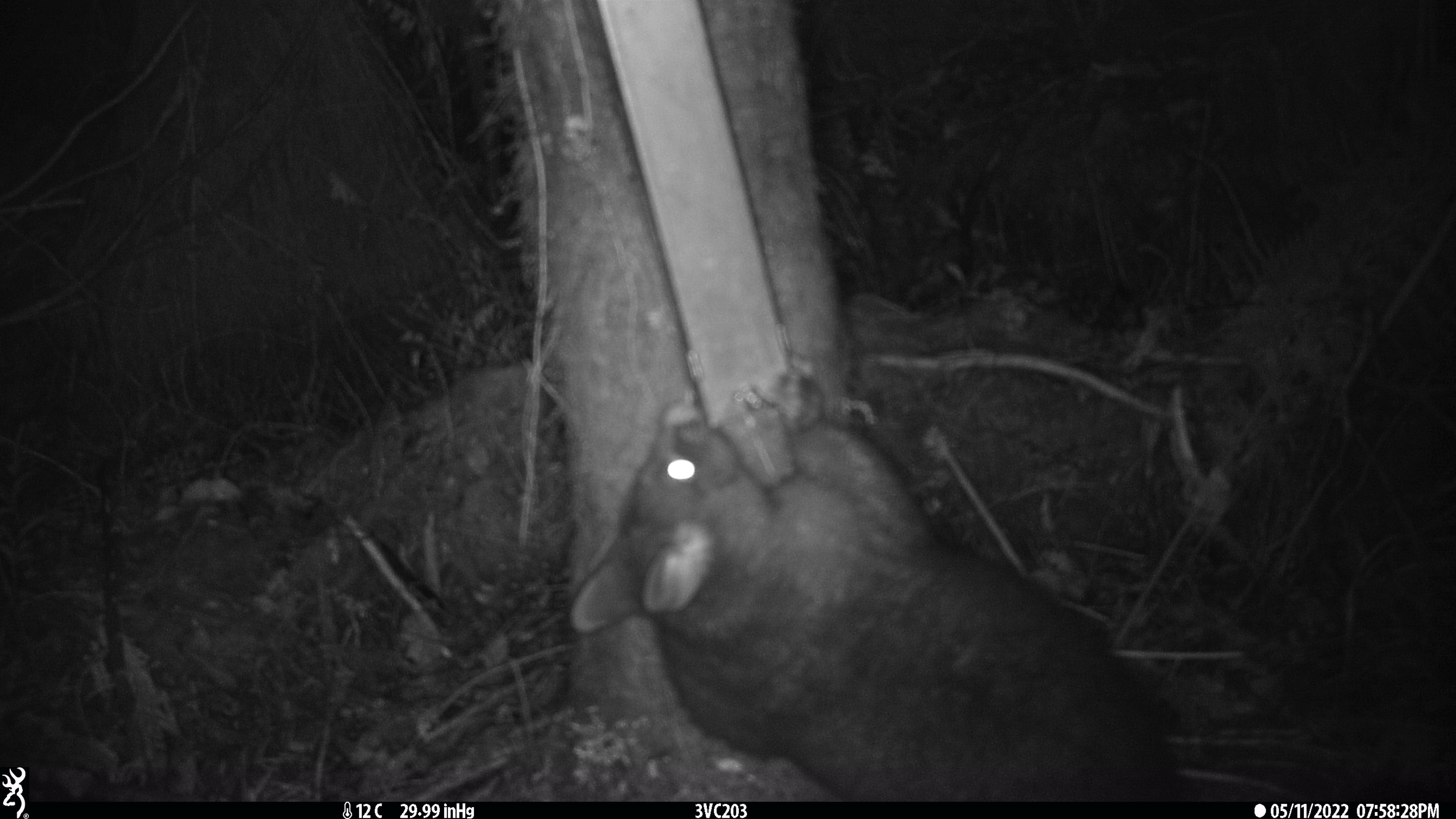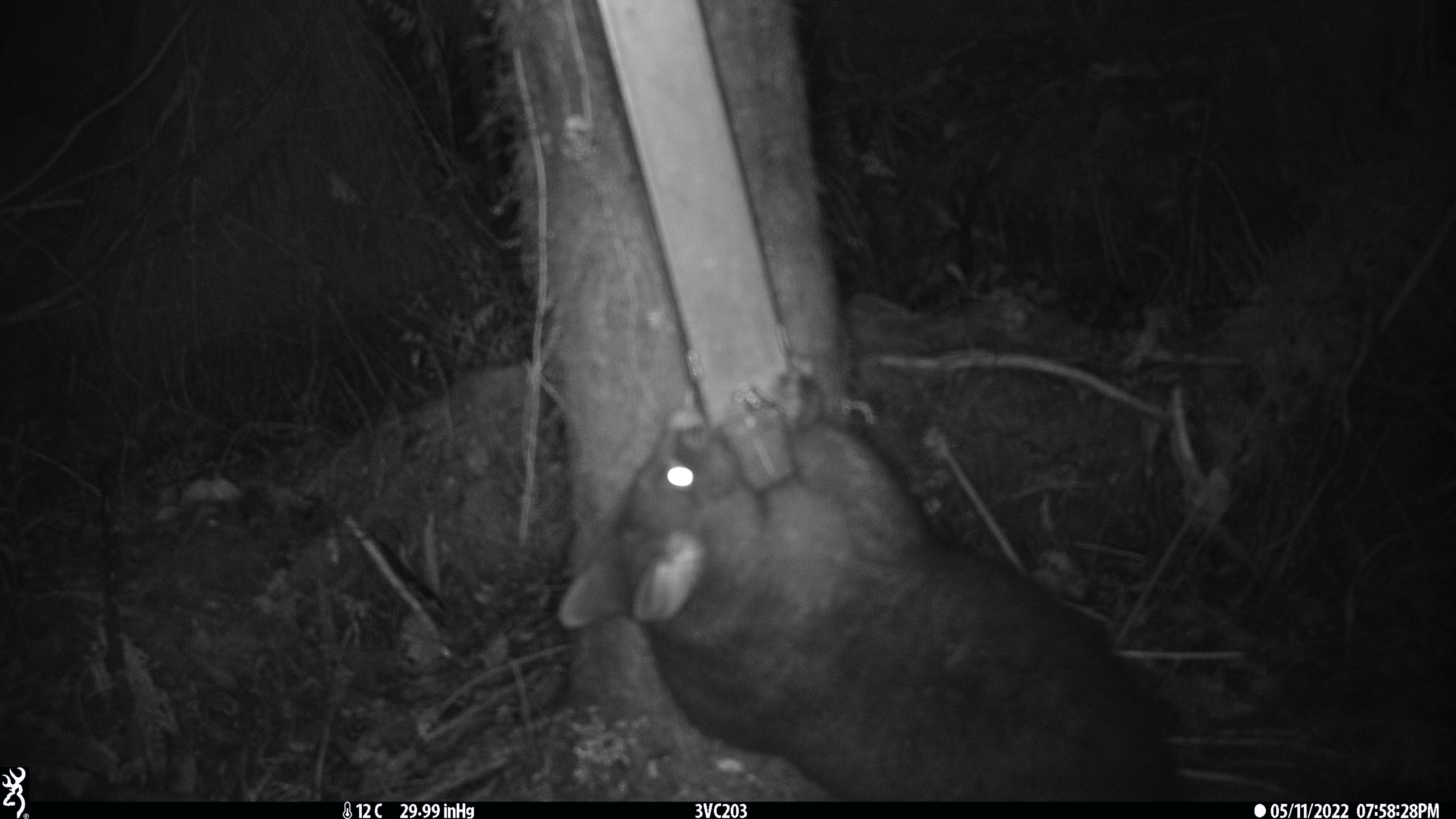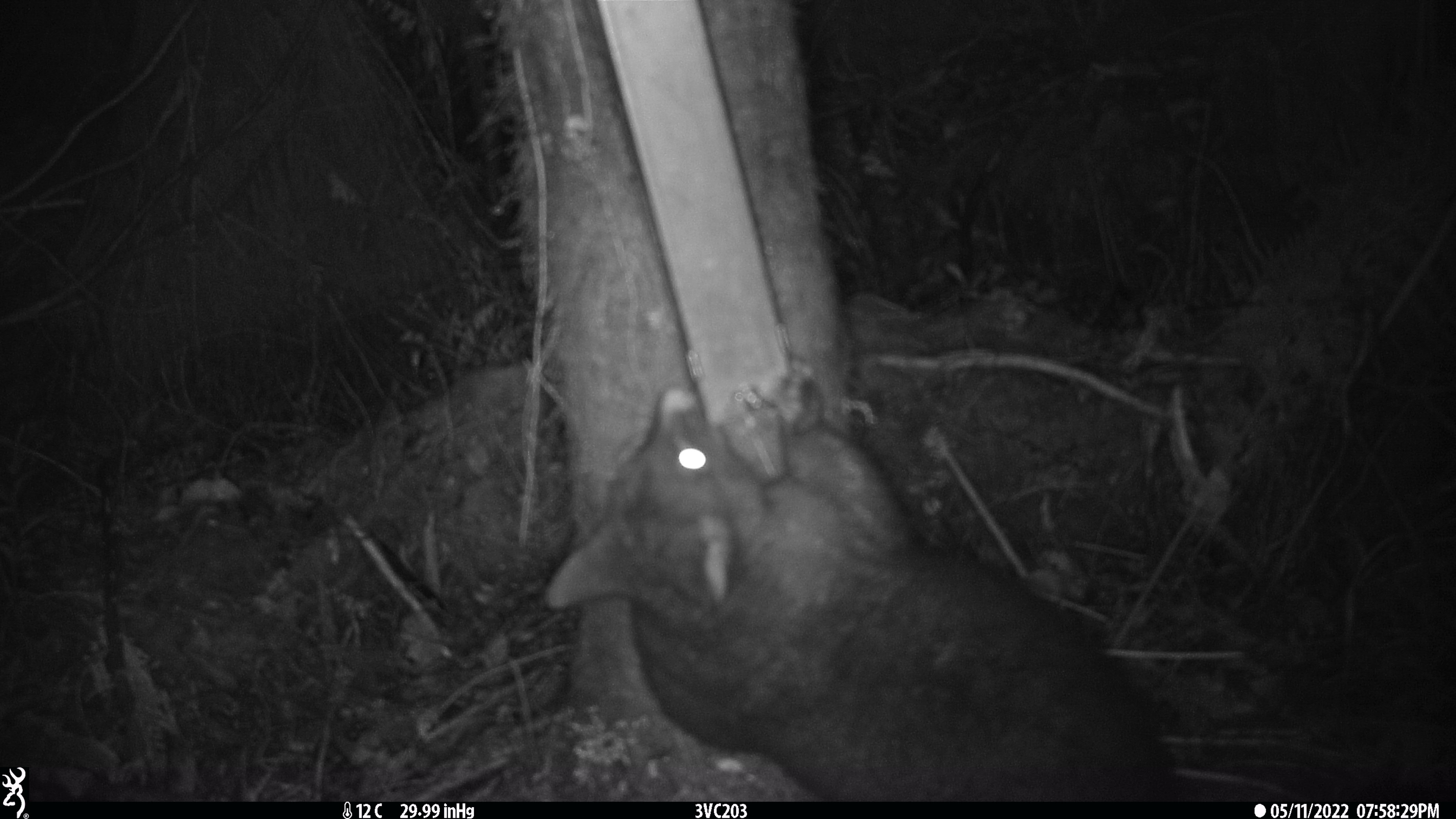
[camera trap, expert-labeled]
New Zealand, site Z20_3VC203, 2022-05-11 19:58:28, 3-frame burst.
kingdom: Animalia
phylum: Chordata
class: Mammalia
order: Diprotodontia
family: Phalangeridae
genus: Trichosurus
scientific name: Trichosurus vulpecula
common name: common brushtail possum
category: possum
Possum (common brushtail possum) (Trichosurus vulpecula).